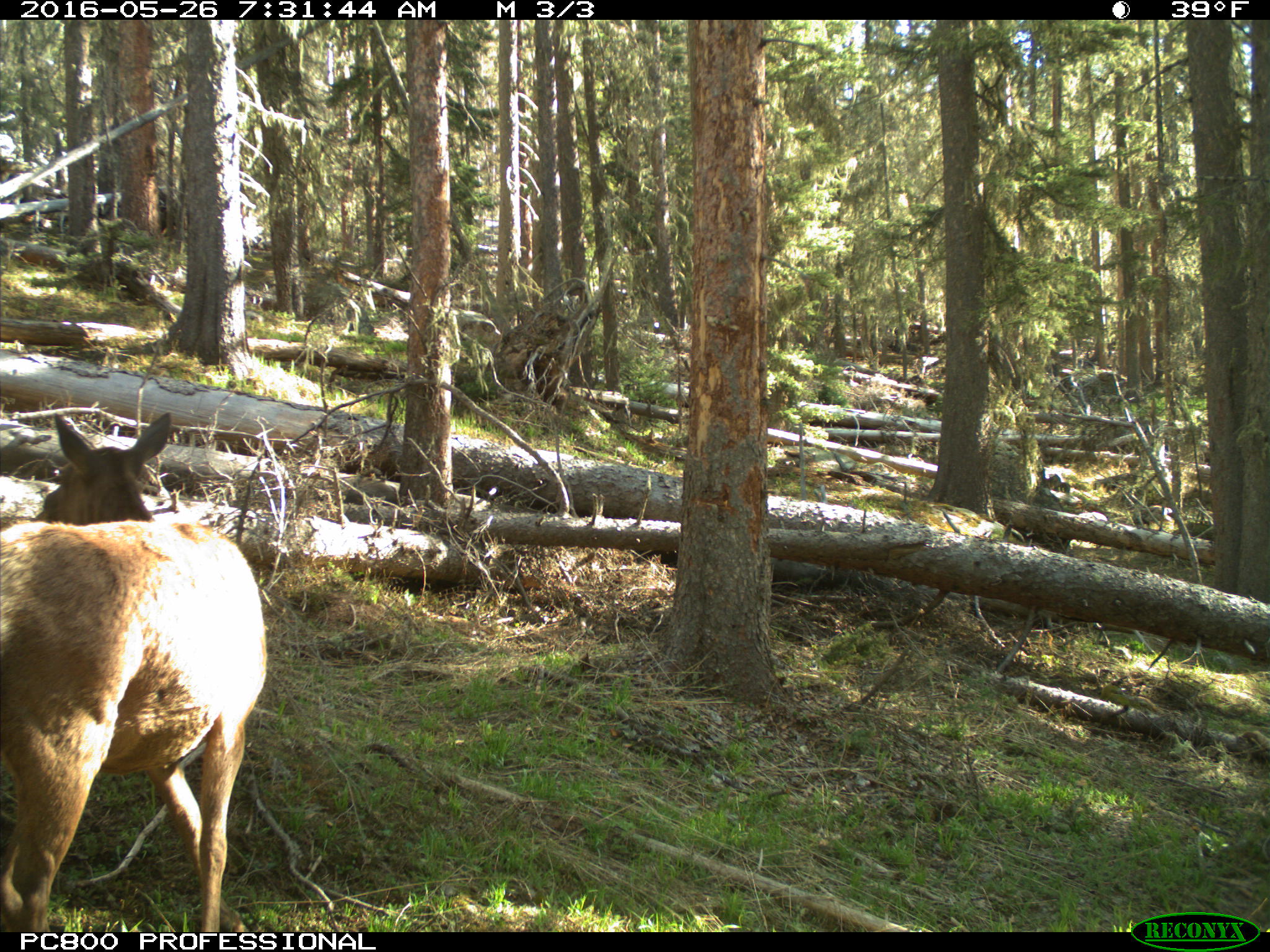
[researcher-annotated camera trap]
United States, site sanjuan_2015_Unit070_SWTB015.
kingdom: Animalia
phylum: Chordata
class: Mammalia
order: Artiodactyla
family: Cervidae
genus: Cervus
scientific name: Cervus elaphus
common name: red deer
Cervus elaphus (red deer).